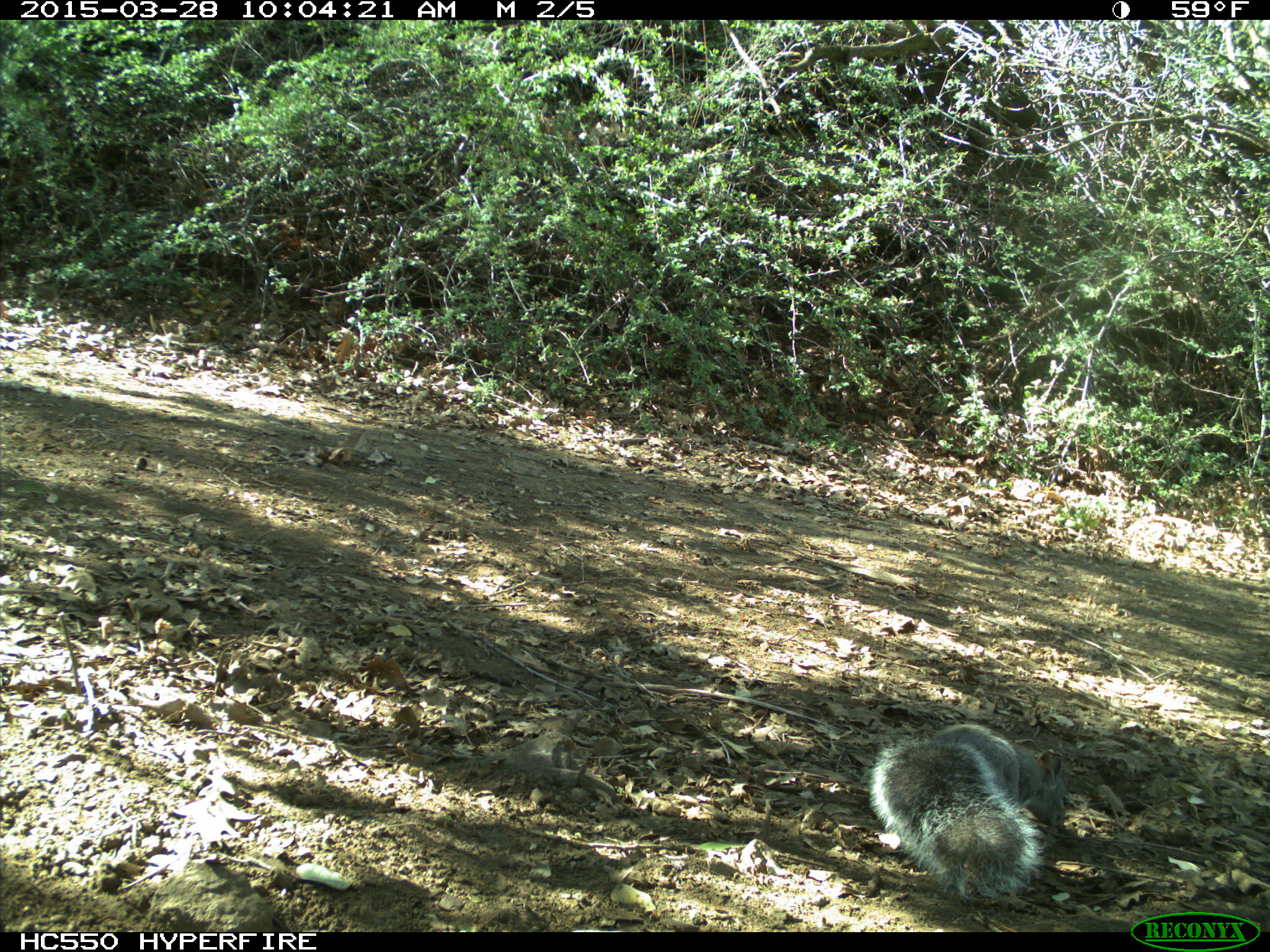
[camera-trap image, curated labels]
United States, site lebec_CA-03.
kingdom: Animalia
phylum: Chordata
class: Mammalia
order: Rodentia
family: Sciuridae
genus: Sciurus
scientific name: Sciurus carolinensis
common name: eastern gray squirrel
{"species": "Sciurus carolinensis (eastern gray squirrel)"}